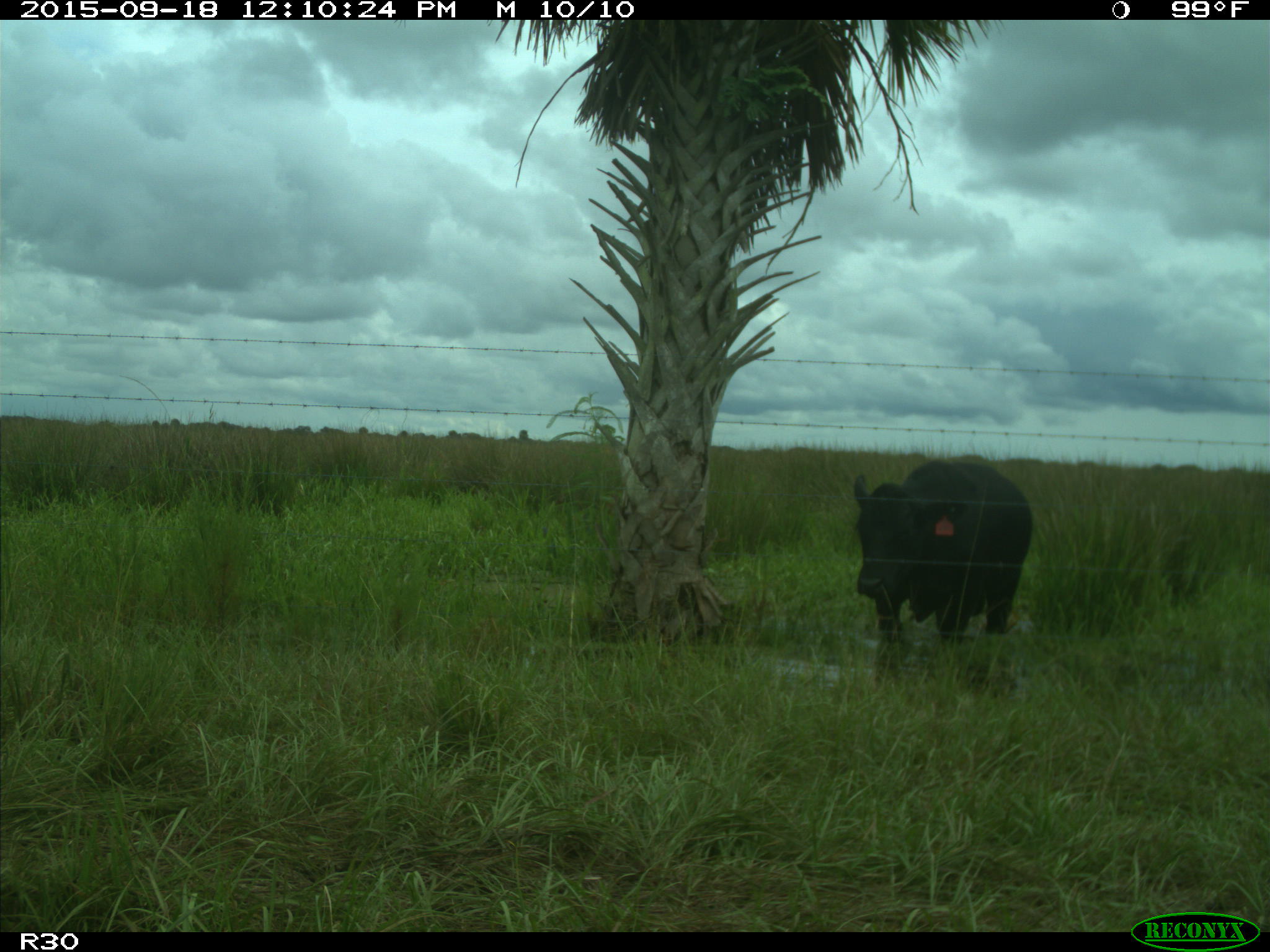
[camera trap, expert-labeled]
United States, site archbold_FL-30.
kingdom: Animalia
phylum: Chordata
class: Mammalia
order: Artiodactyla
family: Bovidae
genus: Bos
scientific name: Bos taurus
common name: domestic cow